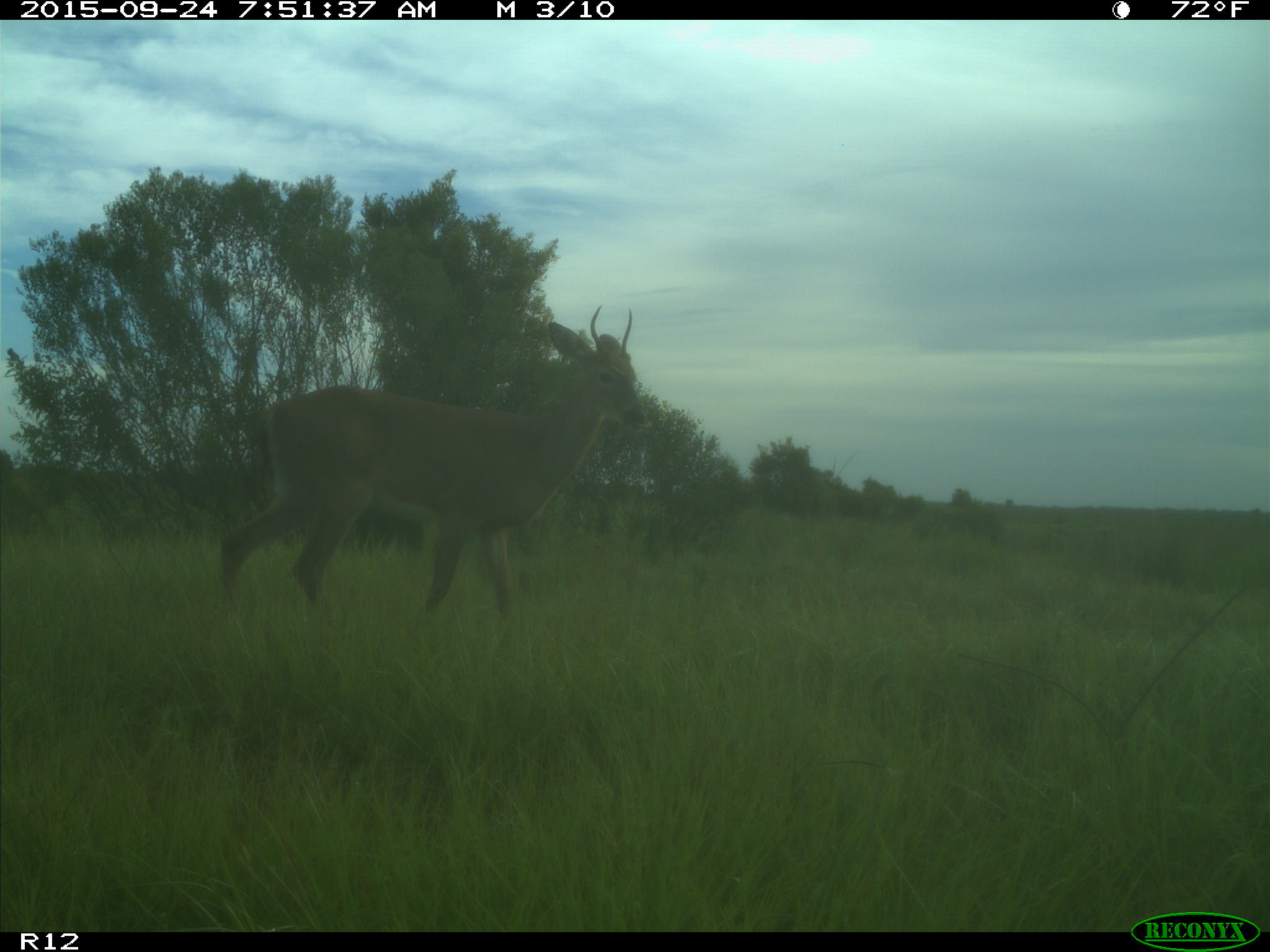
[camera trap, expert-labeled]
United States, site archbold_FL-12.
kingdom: Animalia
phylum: Chordata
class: Mammalia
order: Artiodactyla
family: Cervidae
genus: Odocoileus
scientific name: Odocoileus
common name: deer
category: unidentified deer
Unidentified deer (deer) (Odocoileus).